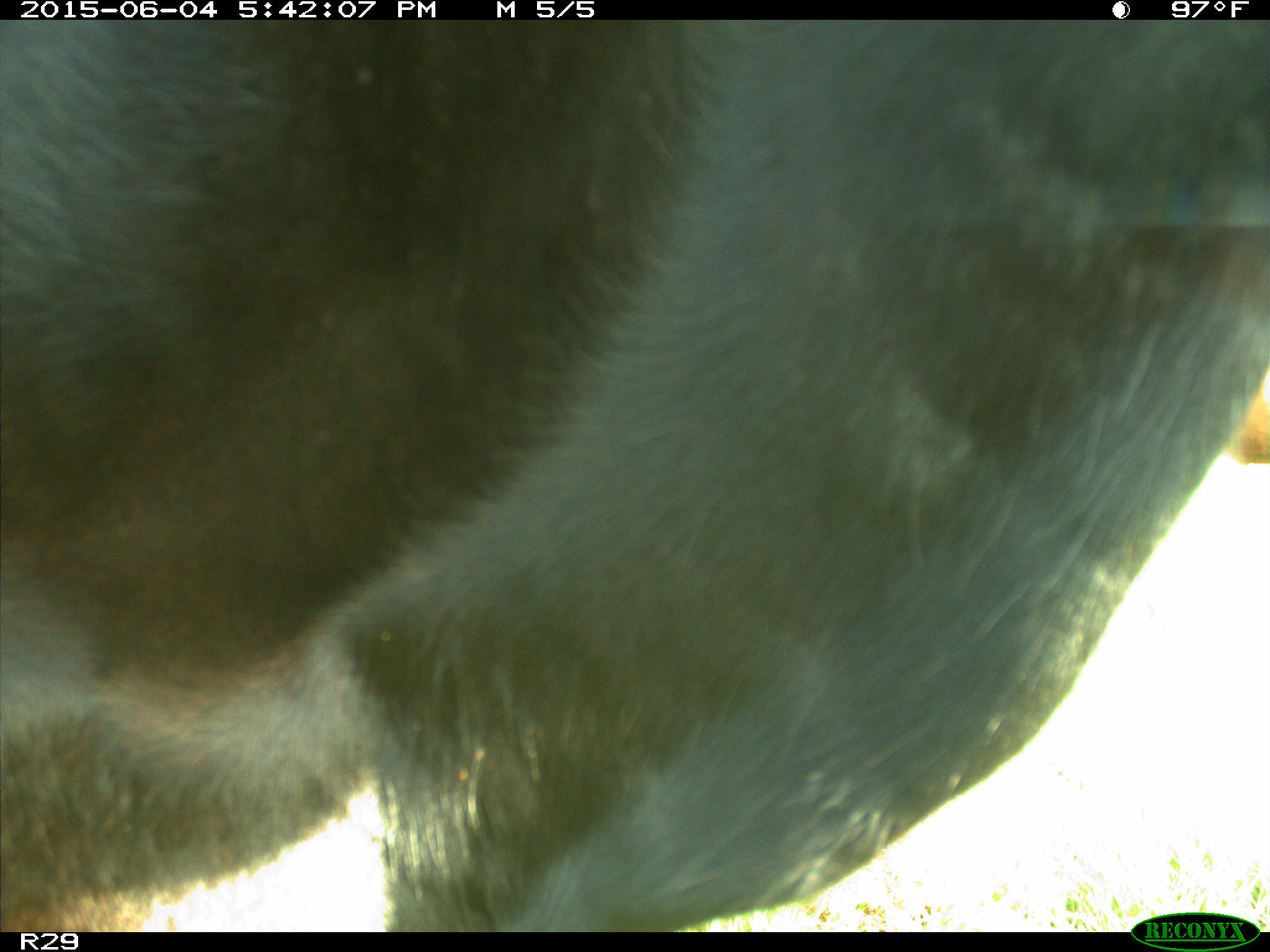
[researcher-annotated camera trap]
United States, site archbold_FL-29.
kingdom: Animalia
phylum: Chordata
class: Mammalia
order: Artiodactyla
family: Bovidae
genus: Bos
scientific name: Bos taurus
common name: domestic cow